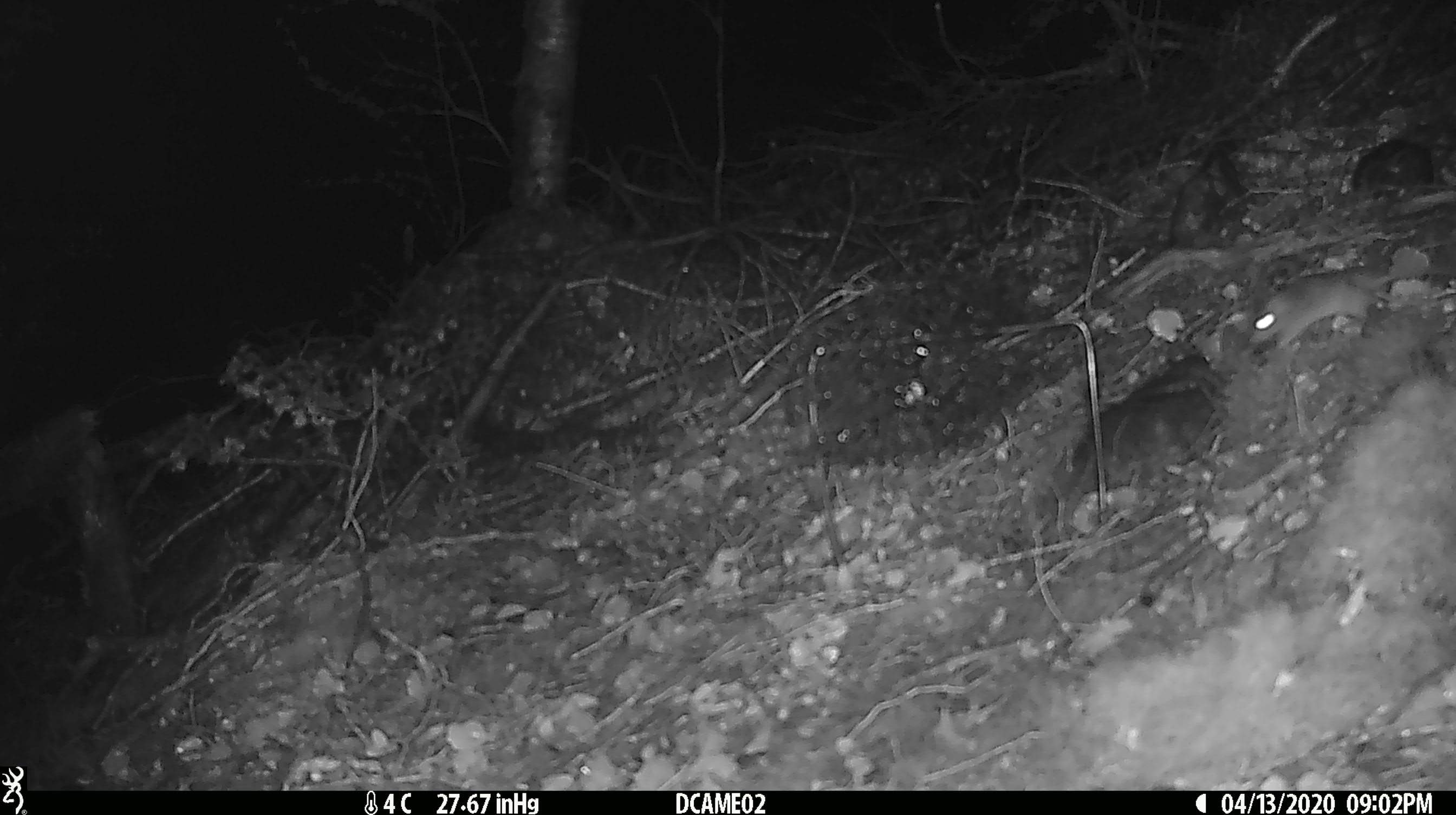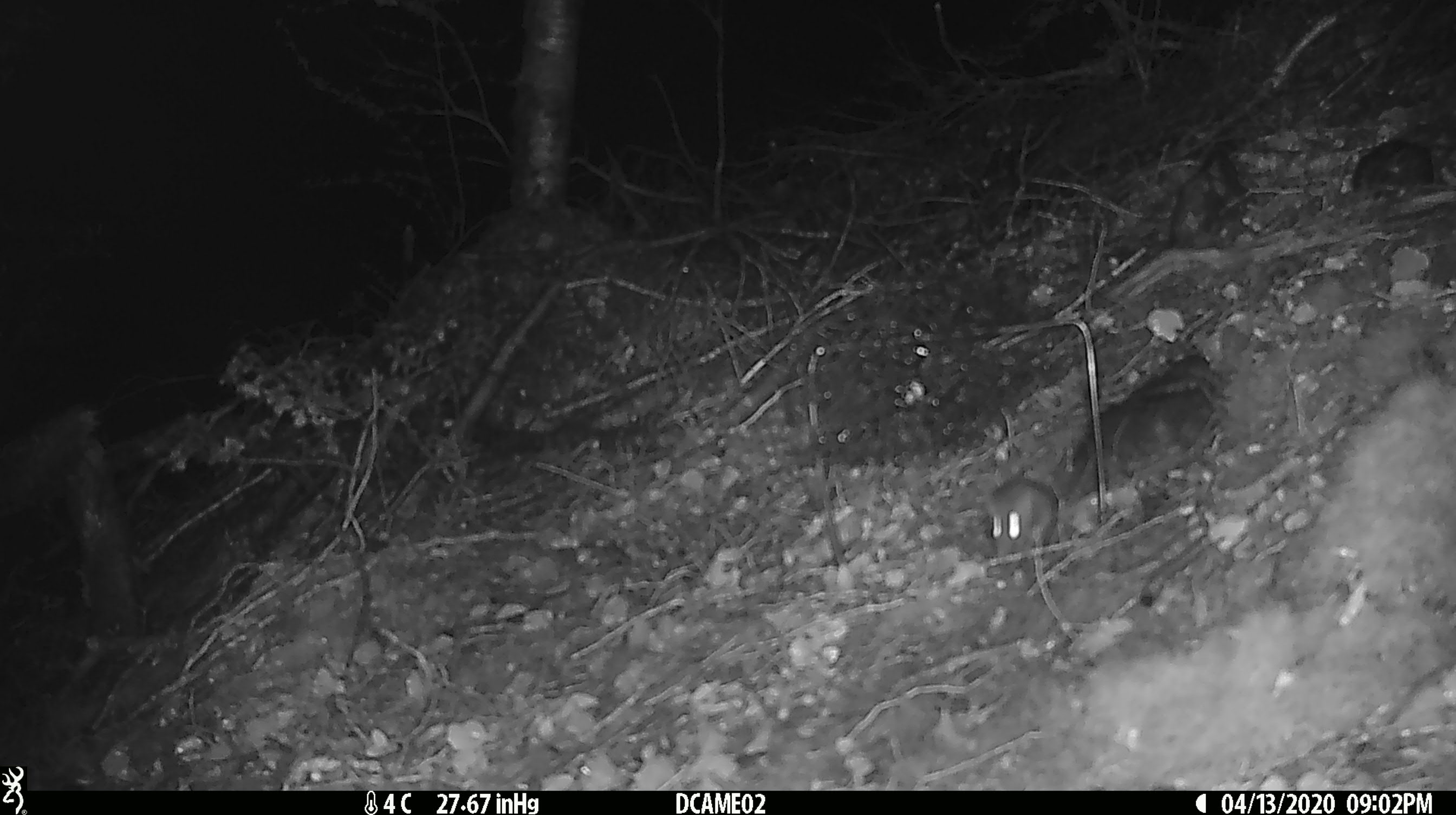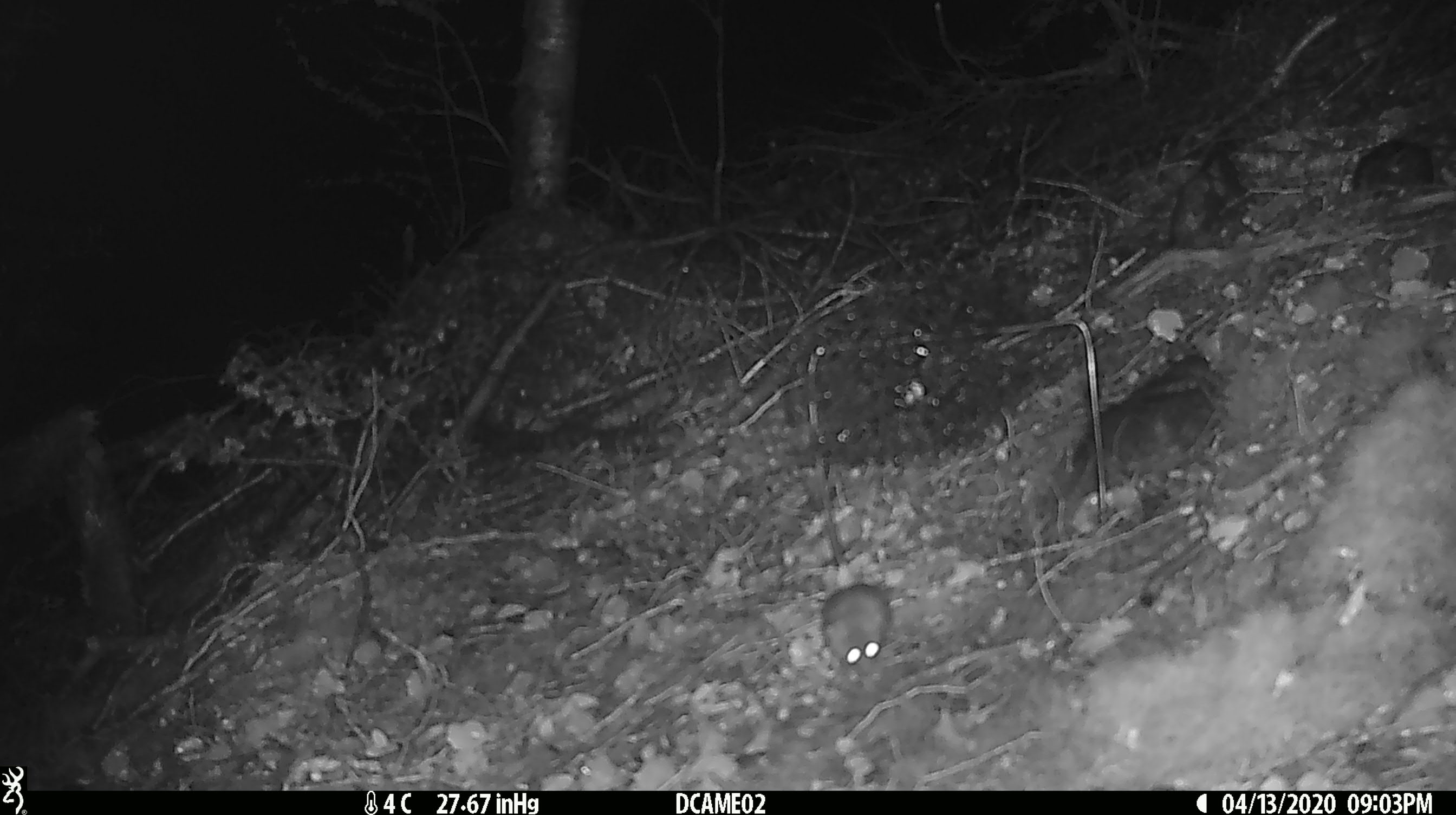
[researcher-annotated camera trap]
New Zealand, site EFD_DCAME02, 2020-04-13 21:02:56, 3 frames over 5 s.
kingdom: Animalia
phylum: Chordata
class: Mammalia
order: Rodentia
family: Muridae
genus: Mus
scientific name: Mus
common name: mouse